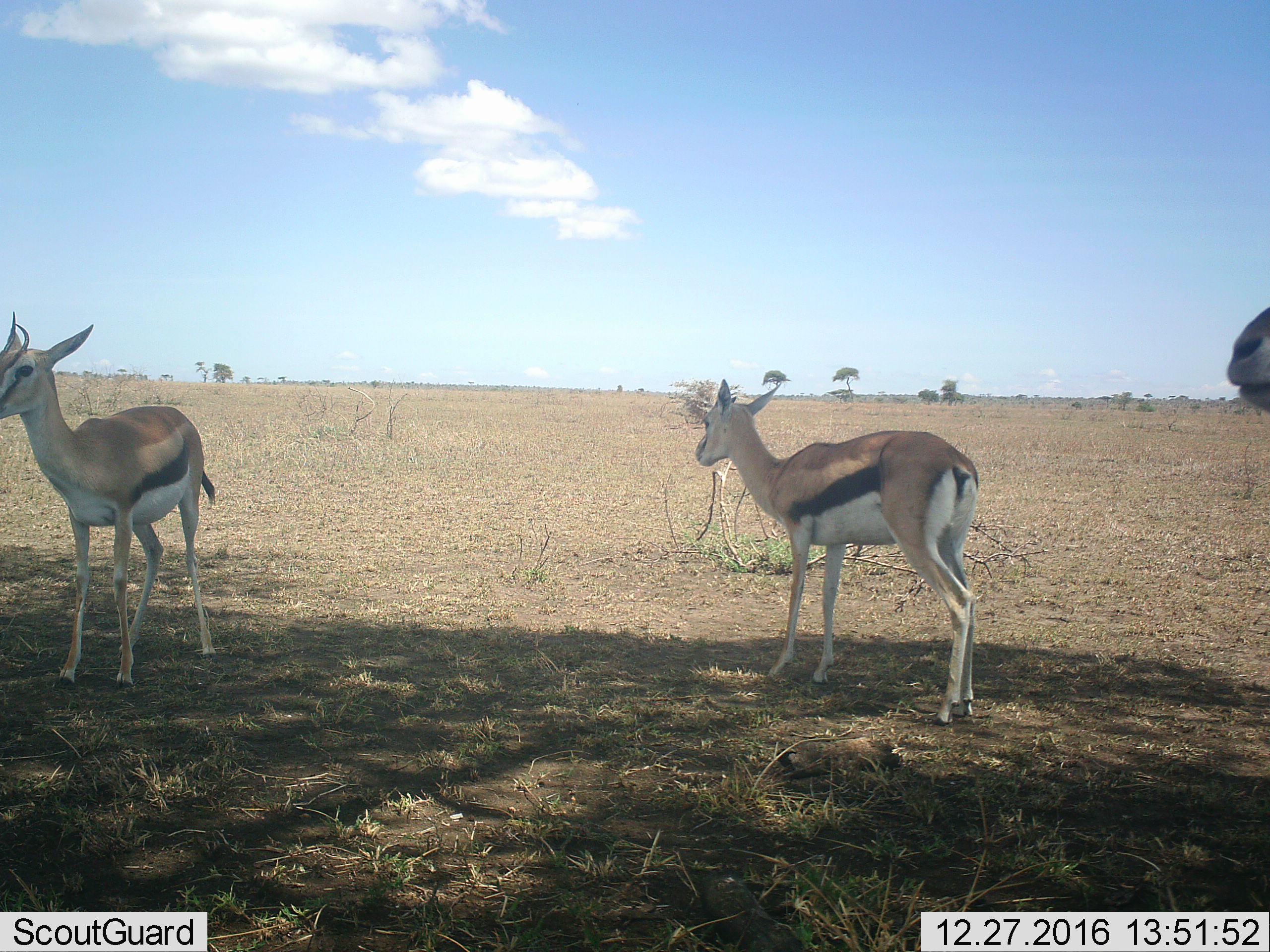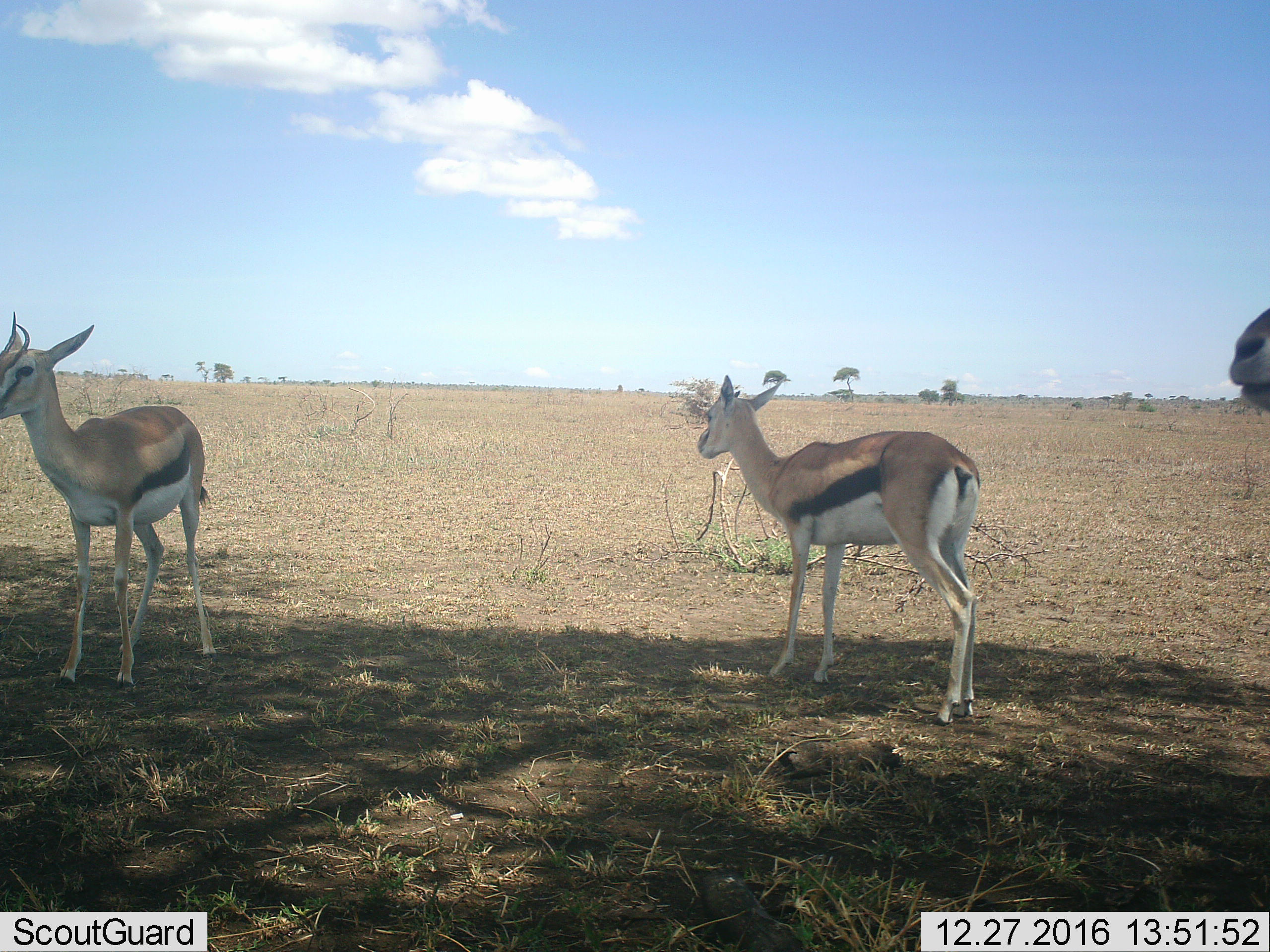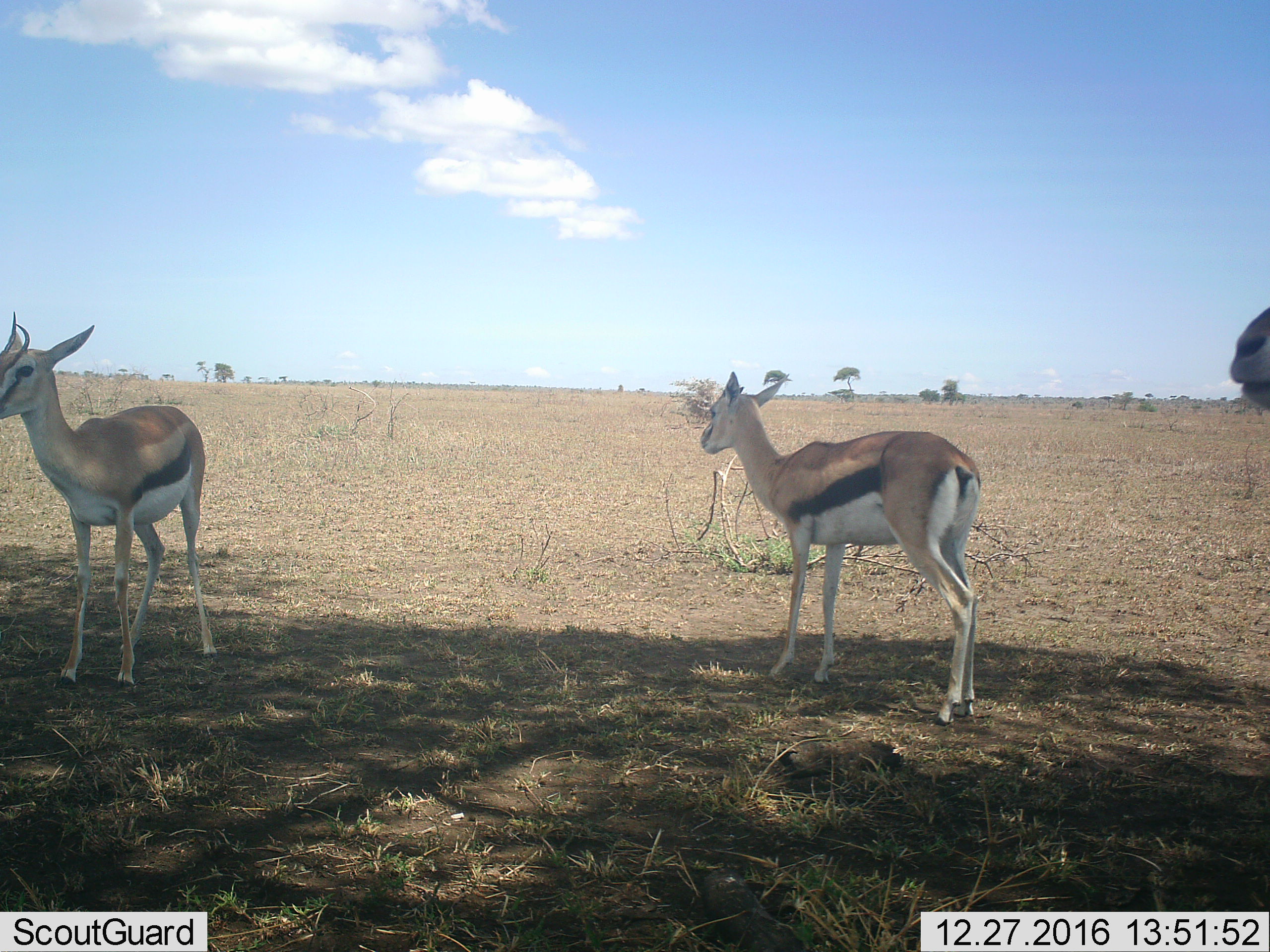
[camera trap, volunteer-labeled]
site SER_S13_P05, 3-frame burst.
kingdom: Animalia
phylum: Chordata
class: Mammalia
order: Artiodactyla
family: Bovidae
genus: Eudorcas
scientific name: Eudorcas thomsonii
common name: thomson's gazelle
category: gazellethomsons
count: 3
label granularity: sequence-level